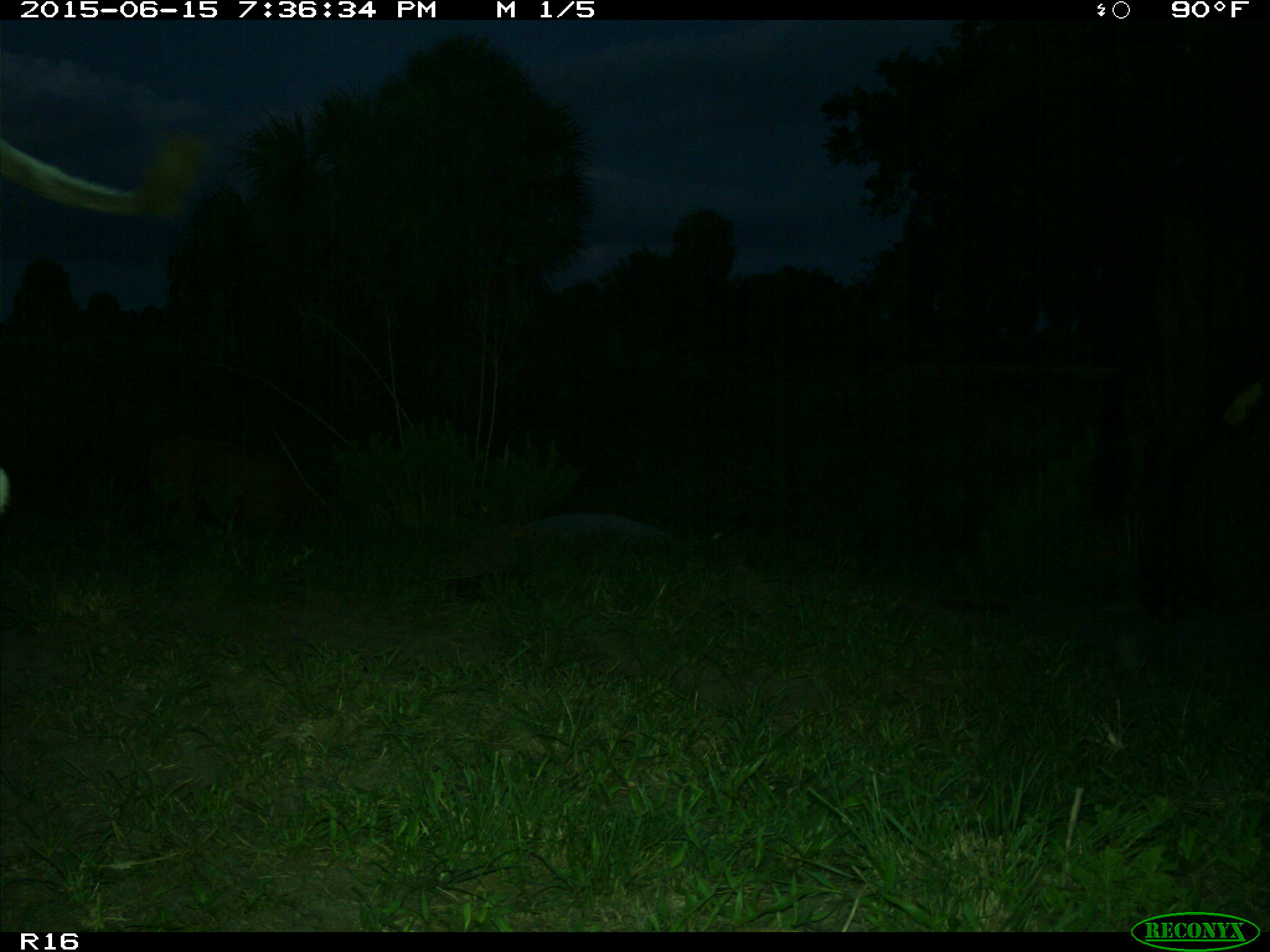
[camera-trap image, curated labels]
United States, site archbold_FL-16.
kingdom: Animalia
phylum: Chordata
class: Mammalia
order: Artiodactyla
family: Bovidae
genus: Bos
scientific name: Bos taurus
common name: domestic cow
Bos taurus (domestic cow).